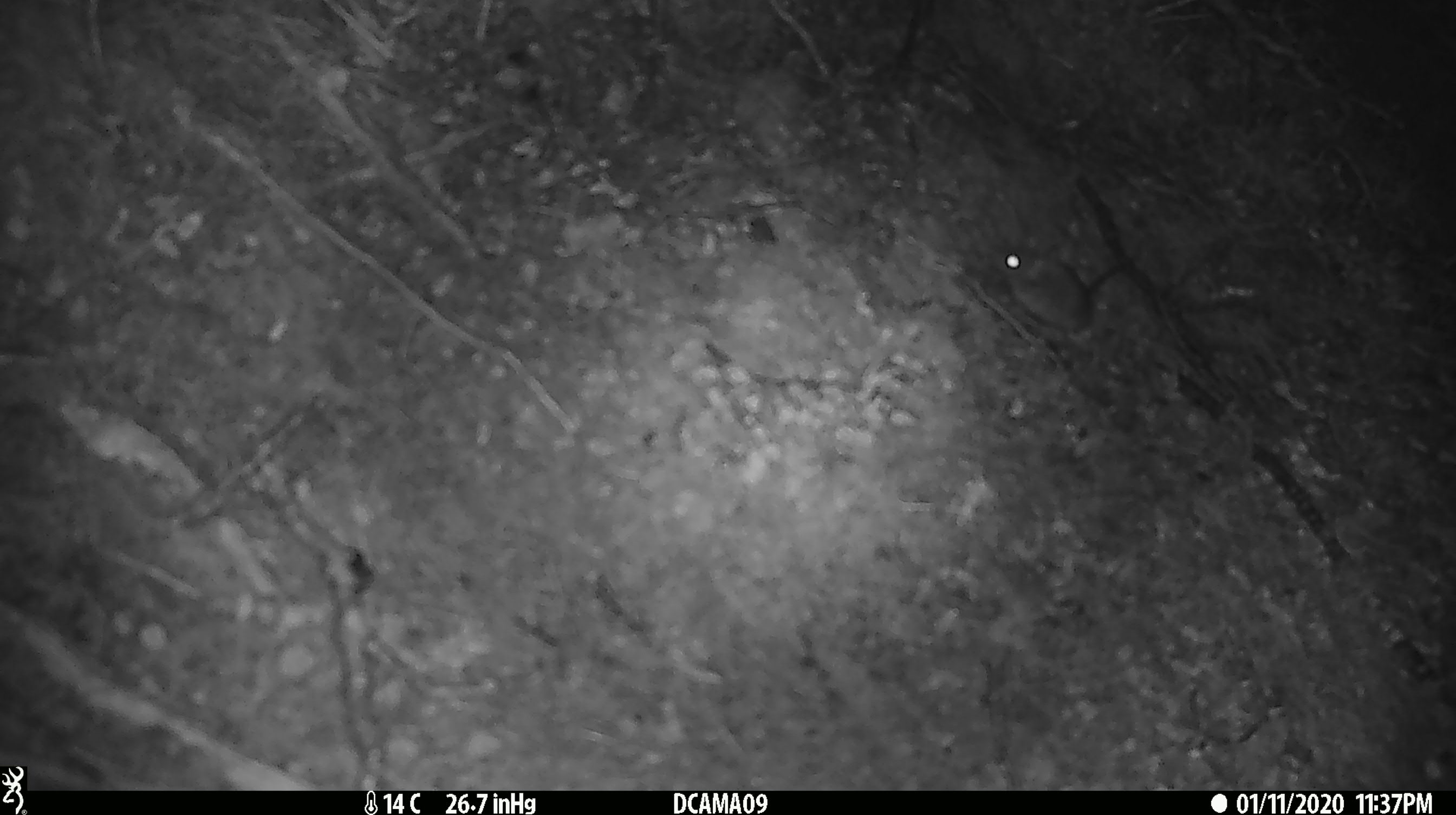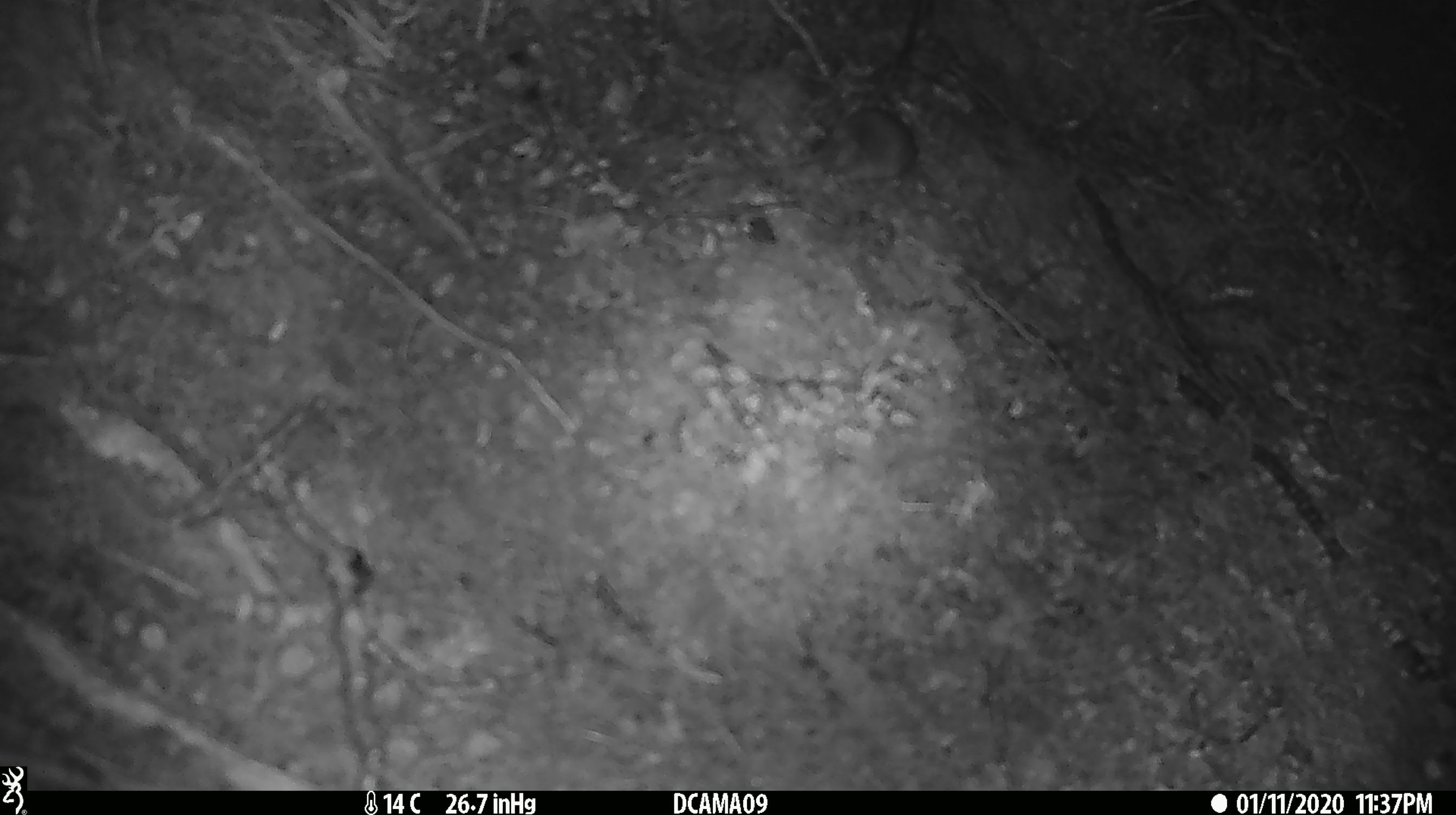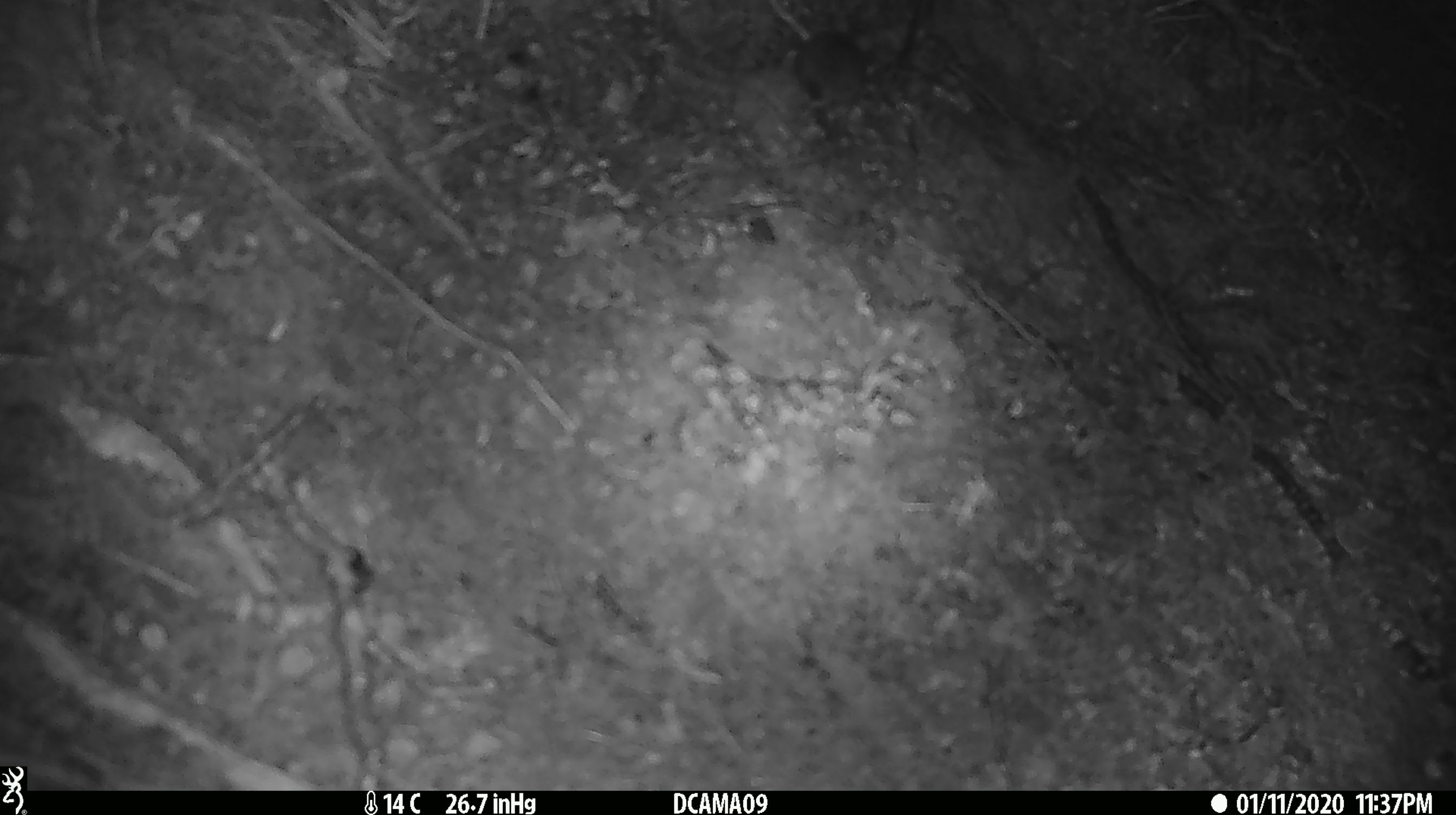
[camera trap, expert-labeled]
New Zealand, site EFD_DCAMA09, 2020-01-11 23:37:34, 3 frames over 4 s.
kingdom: Animalia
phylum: Chordata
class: Mammalia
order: Rodentia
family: Muridae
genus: Mus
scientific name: Mus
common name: mouse